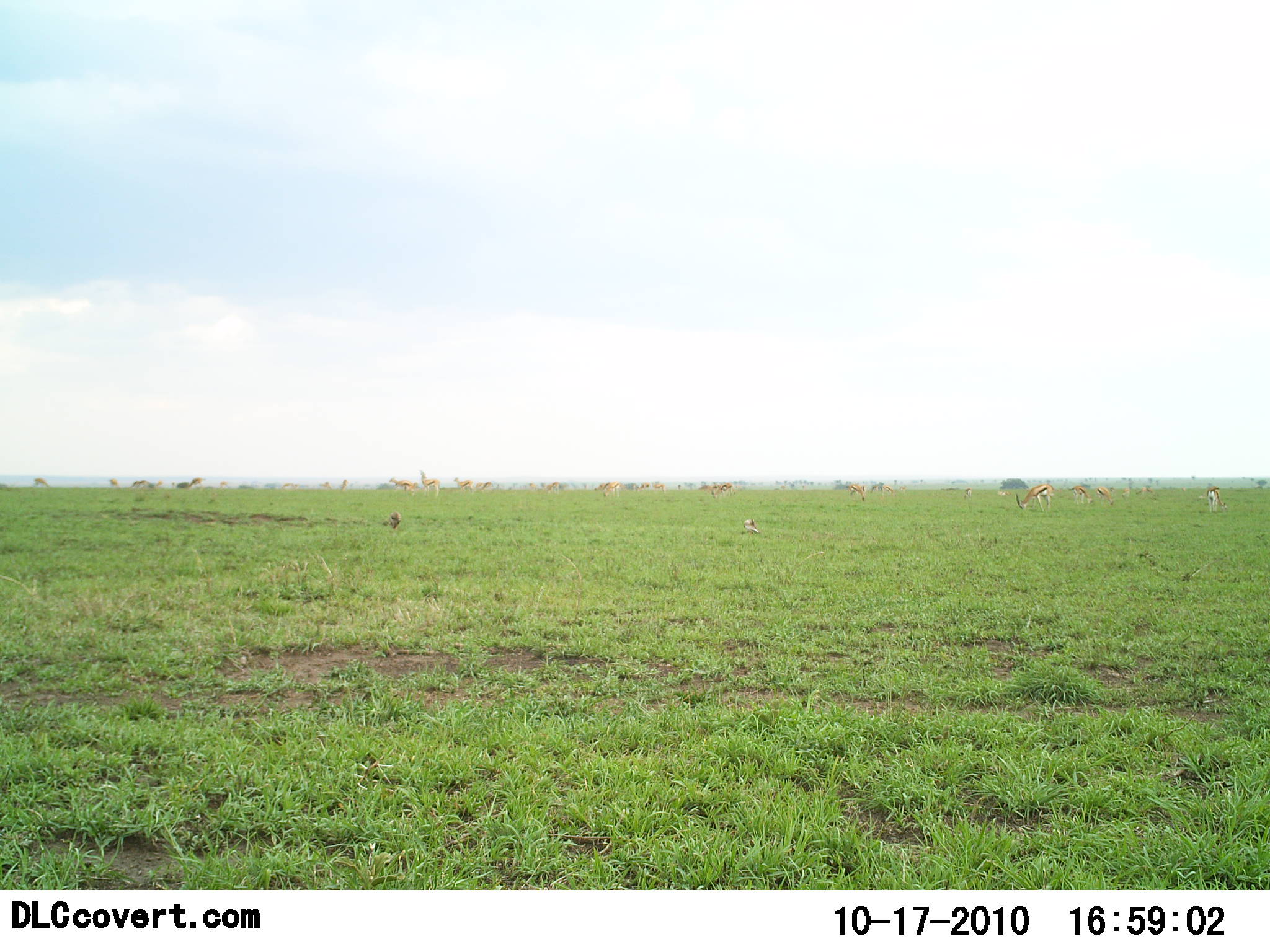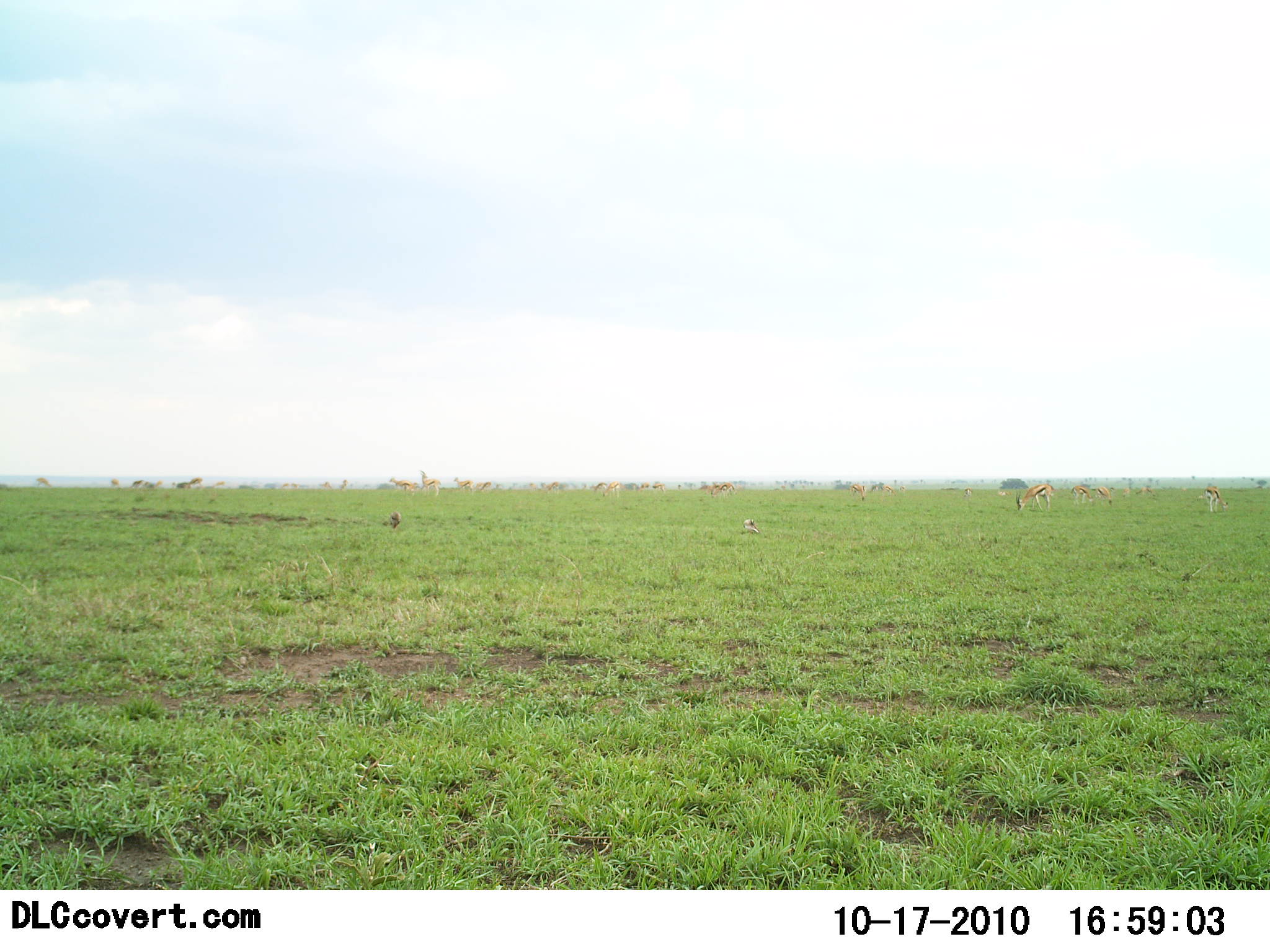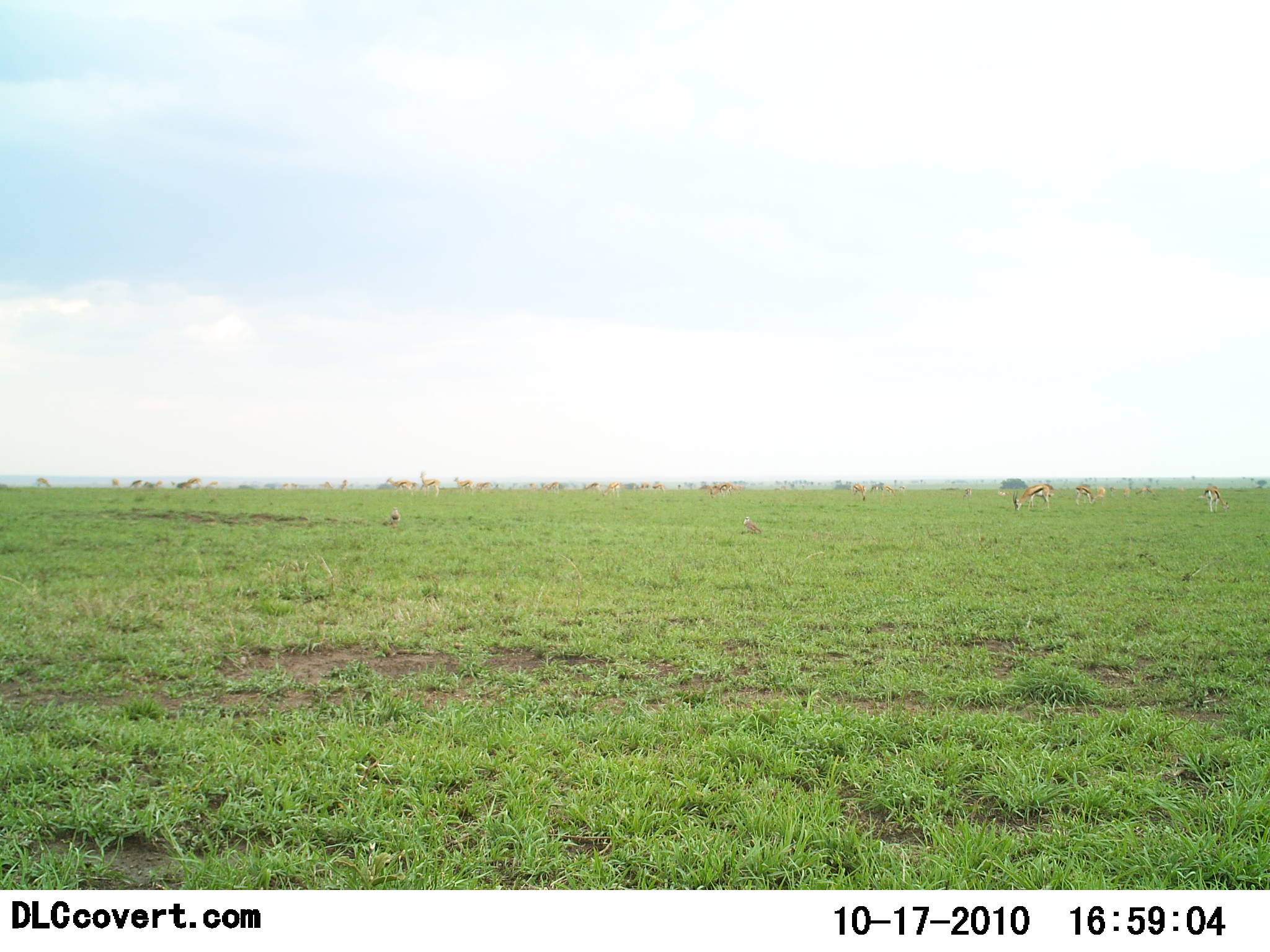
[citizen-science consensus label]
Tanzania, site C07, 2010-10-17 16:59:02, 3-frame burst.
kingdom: Animalia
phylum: Chordata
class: Mammalia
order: Artiodactyla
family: Bovidae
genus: Eudorcas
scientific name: Eudorcas thomsonii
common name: thomson's gazelle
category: gazellethomsons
Gazellethomsons (thomson's gazelle) (Eudorcas thomsonii), count 11-50. Behavior (volunteer vote fractions): standing 42%, resting 8%, moving 17%, interacting 0%. Young present (vote fraction): 0%. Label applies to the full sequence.